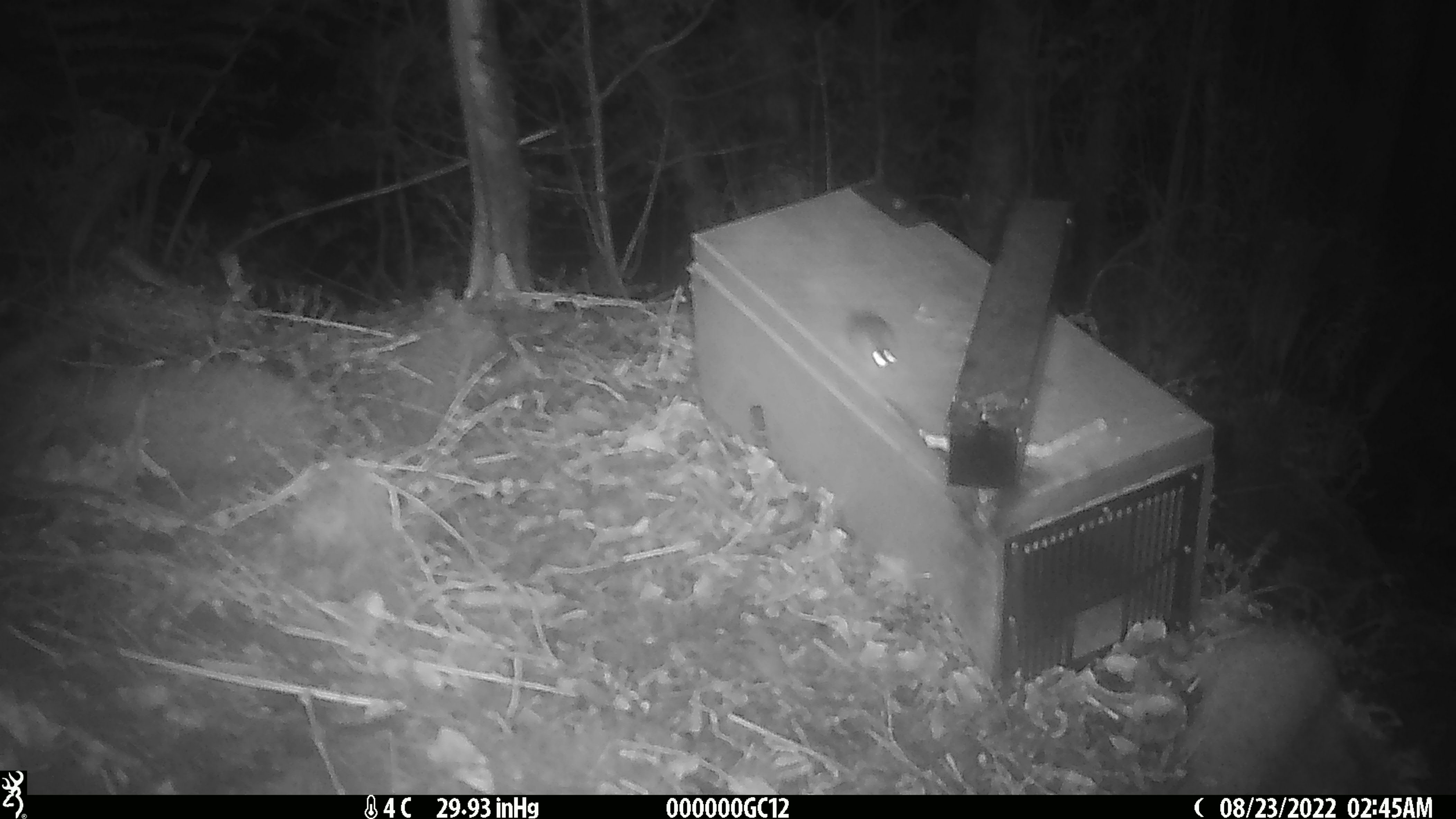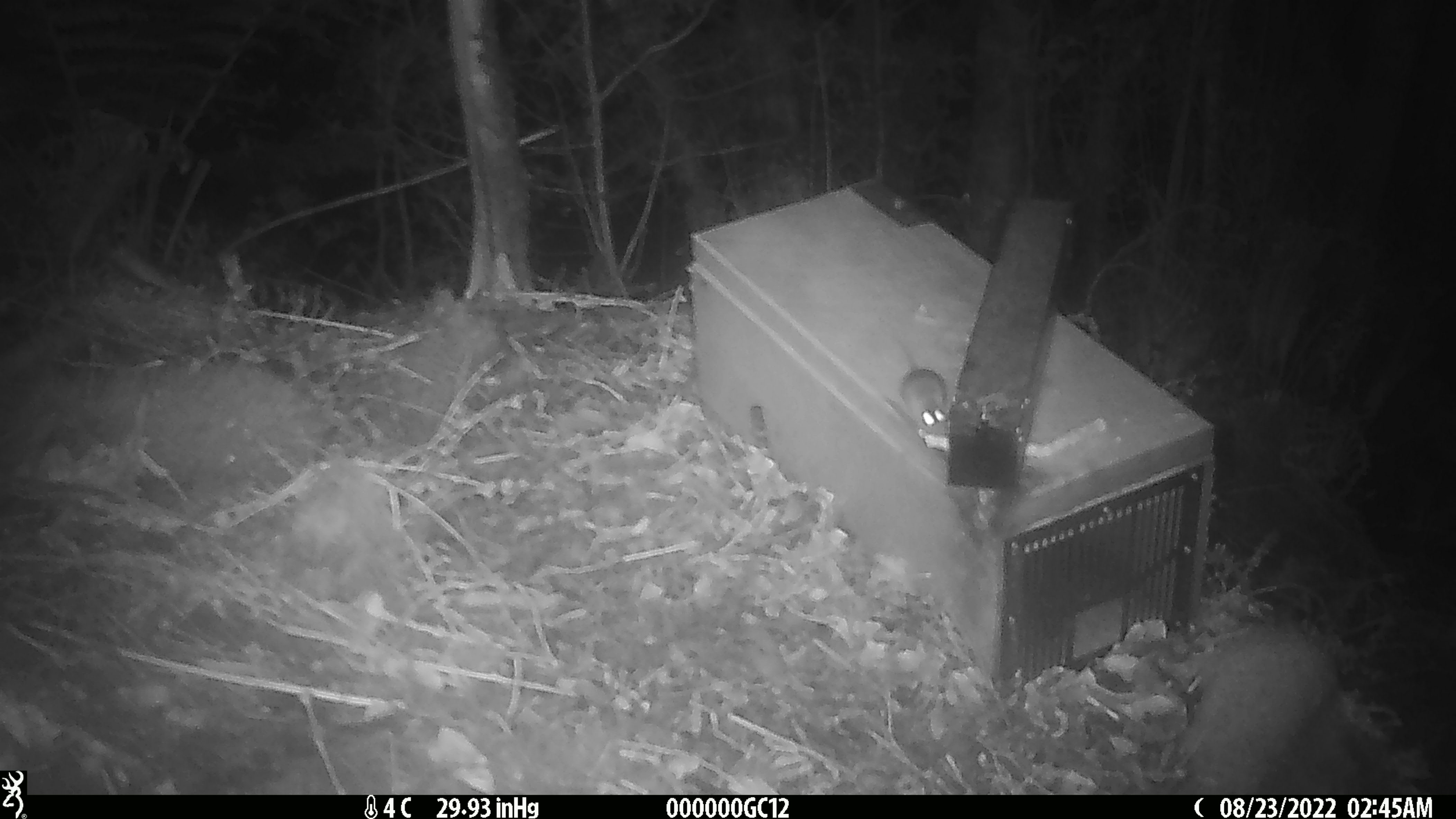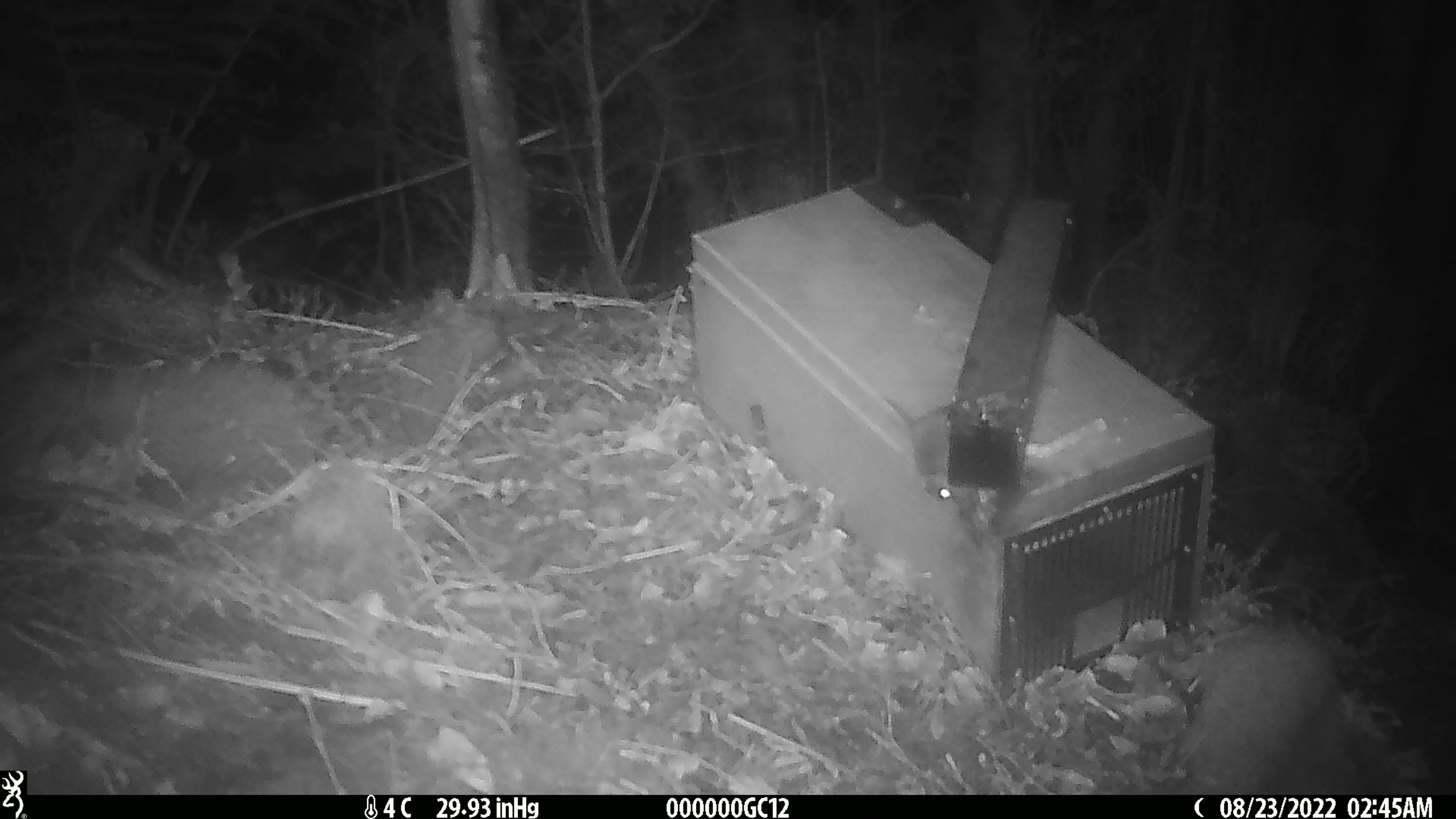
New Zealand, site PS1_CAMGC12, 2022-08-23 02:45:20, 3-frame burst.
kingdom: Animalia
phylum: Chordata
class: Mammalia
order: Rodentia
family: Muridae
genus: Mus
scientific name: Mus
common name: mouse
Mouse (Mus).